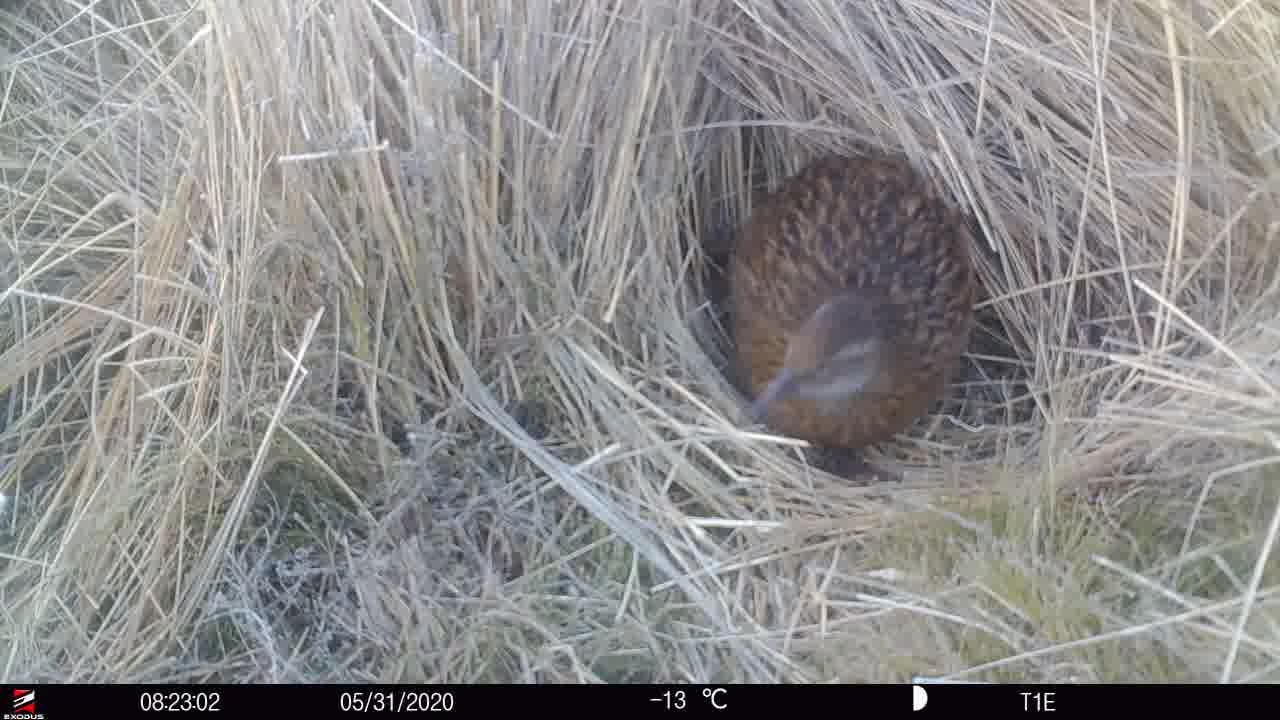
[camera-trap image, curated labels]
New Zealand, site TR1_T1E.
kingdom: Animalia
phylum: Chordata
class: Aves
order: Gruiformes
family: Rallidae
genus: Gallirallus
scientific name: Gallirallus australis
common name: weka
Weka (Gallirallus australis).